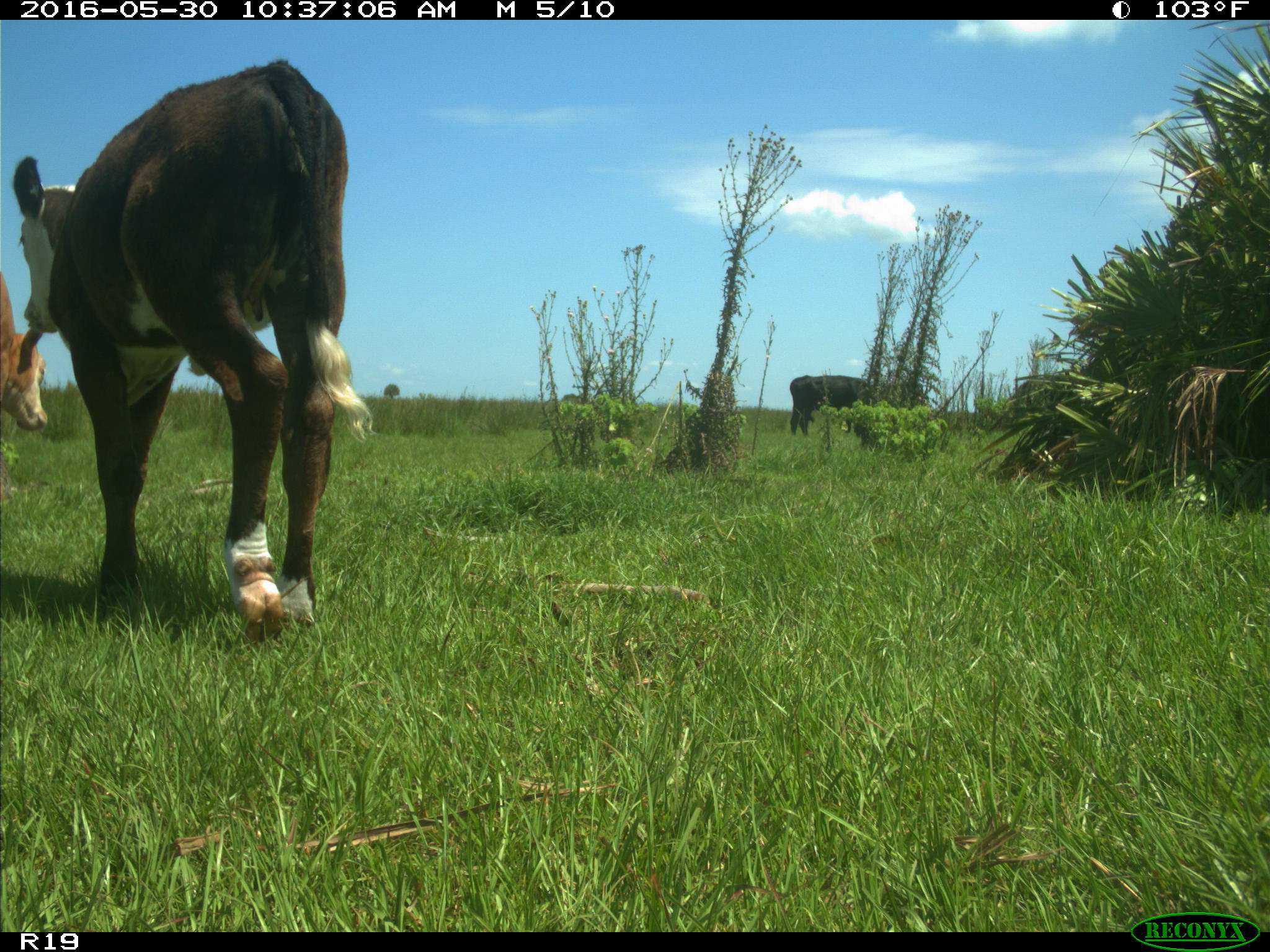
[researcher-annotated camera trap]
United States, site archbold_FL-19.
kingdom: Animalia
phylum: Chordata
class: Mammalia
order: Artiodactyla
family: Bovidae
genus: Bos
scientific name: Bos taurus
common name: domestic cow